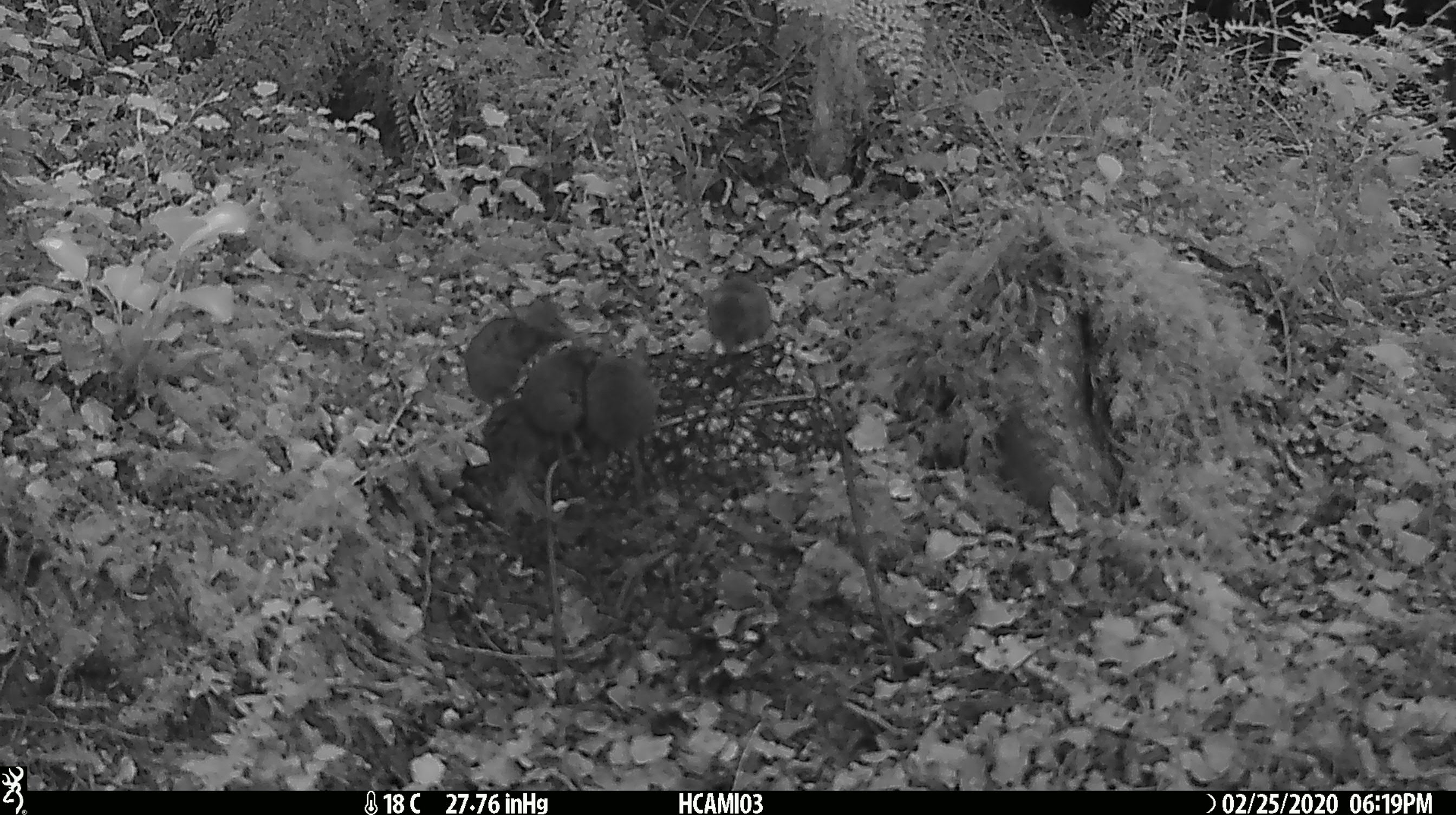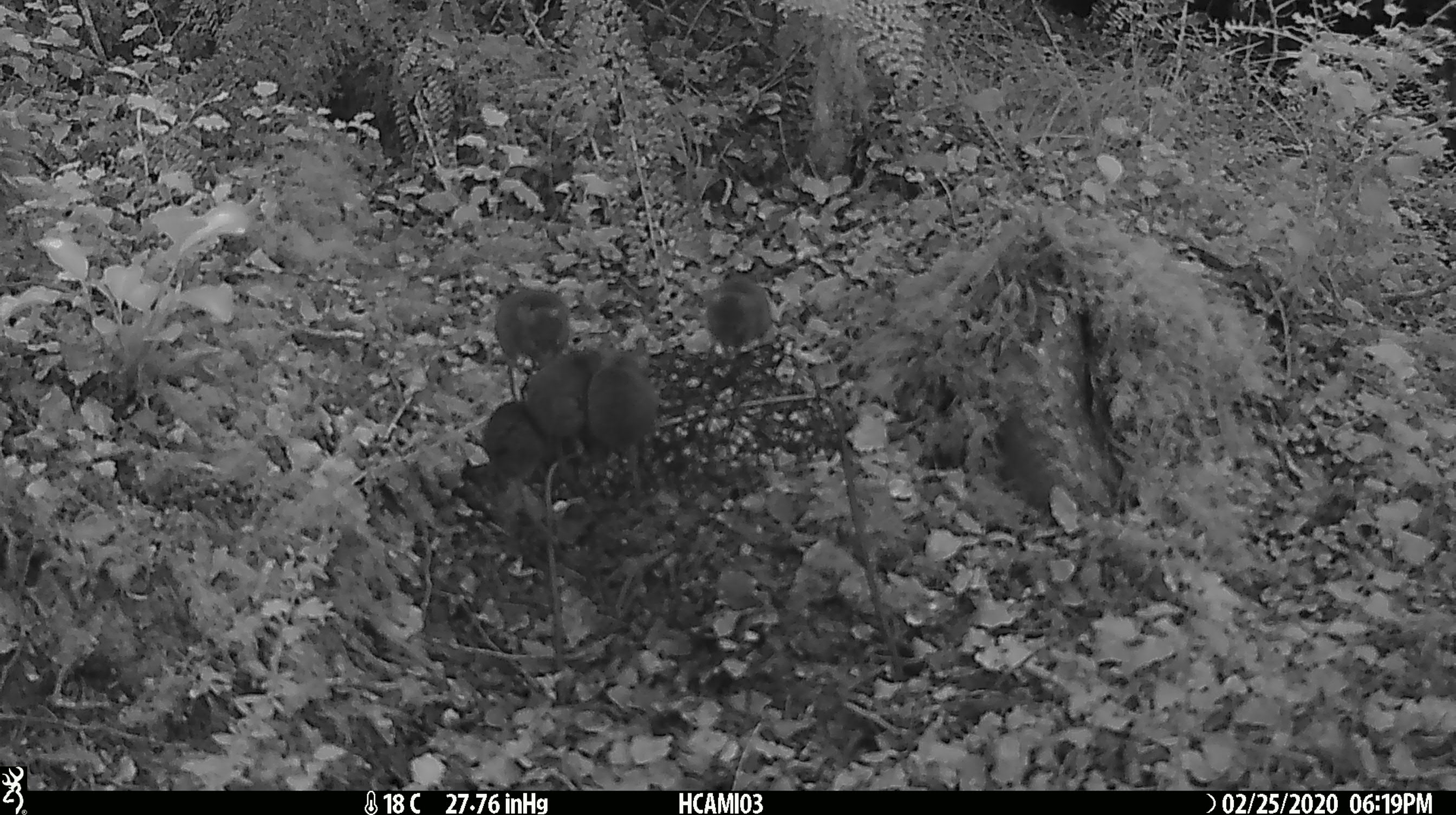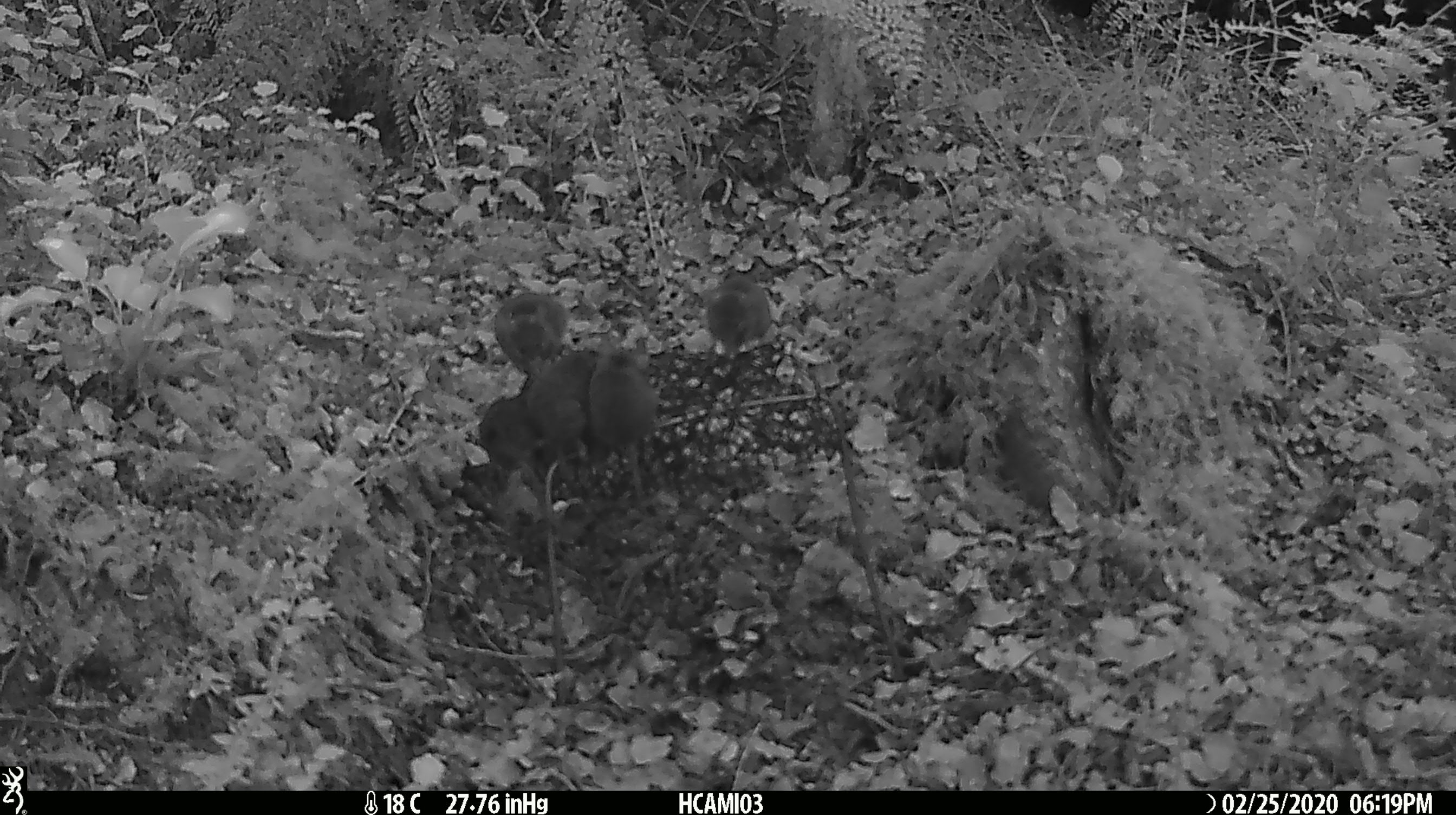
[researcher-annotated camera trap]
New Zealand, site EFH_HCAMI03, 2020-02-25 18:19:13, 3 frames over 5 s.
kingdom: Animalia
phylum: Chordata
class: Mammalia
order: Rodentia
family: Muridae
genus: Mus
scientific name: Mus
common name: mouse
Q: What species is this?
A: Mouse (Mus).